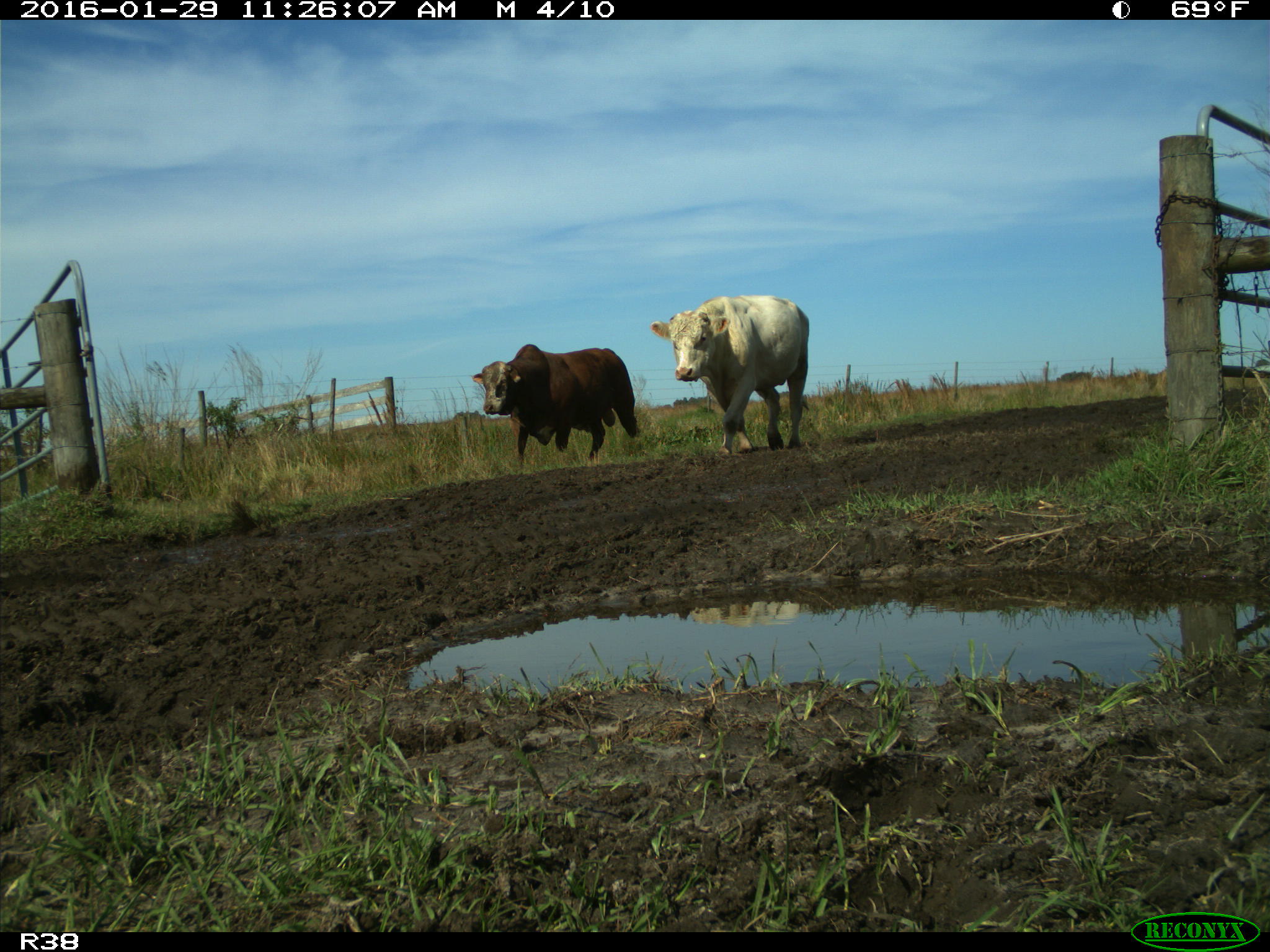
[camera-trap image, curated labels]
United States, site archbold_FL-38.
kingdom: Animalia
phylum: Chordata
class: Mammalia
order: Artiodactyla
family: Bovidae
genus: Bos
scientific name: Bos taurus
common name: domestic cow